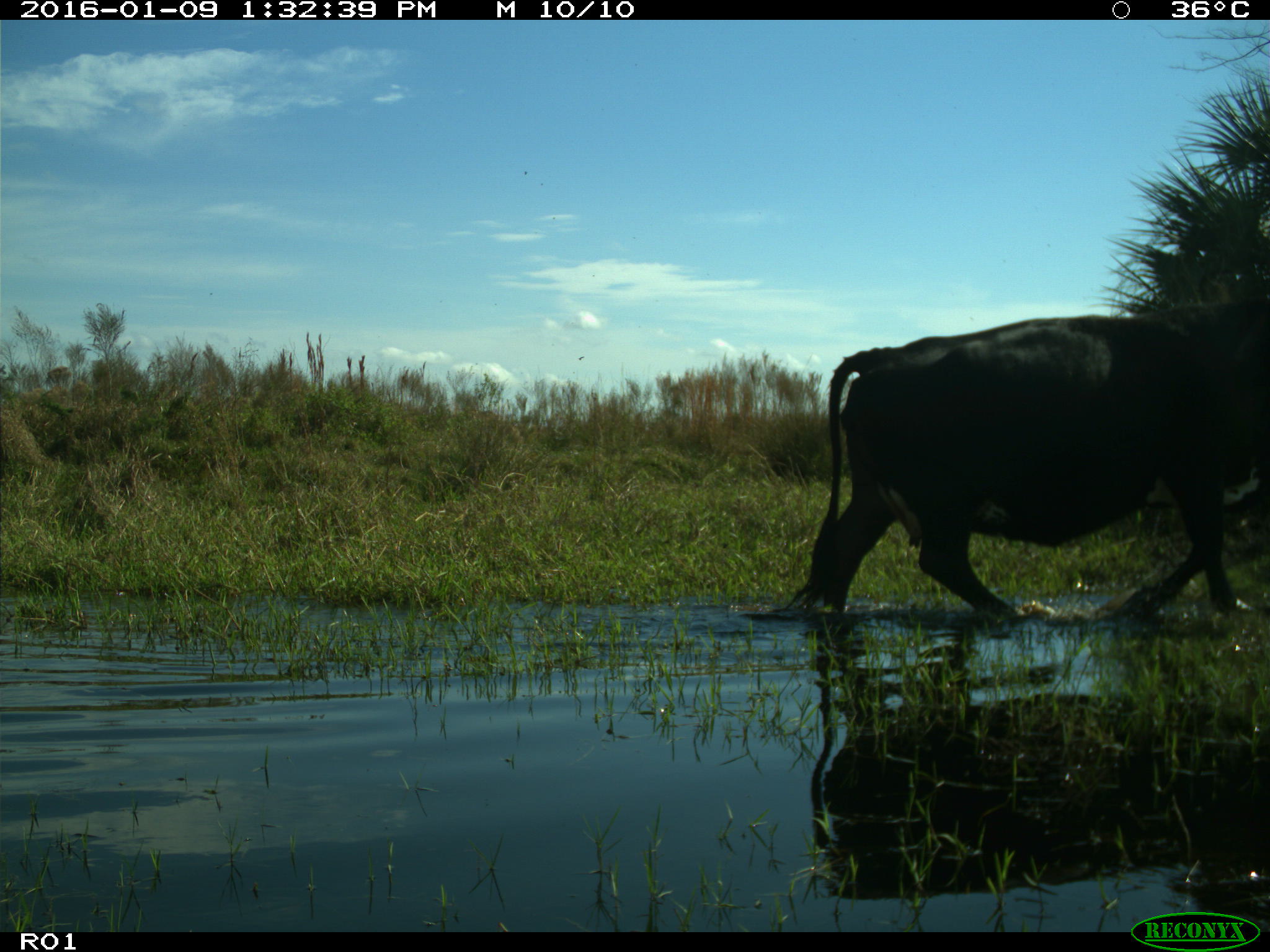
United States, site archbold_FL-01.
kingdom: Animalia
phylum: Chordata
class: Mammalia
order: Artiodactyla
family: Bovidae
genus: Bos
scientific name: Bos taurus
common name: domestic cow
Bos taurus (domestic cow).